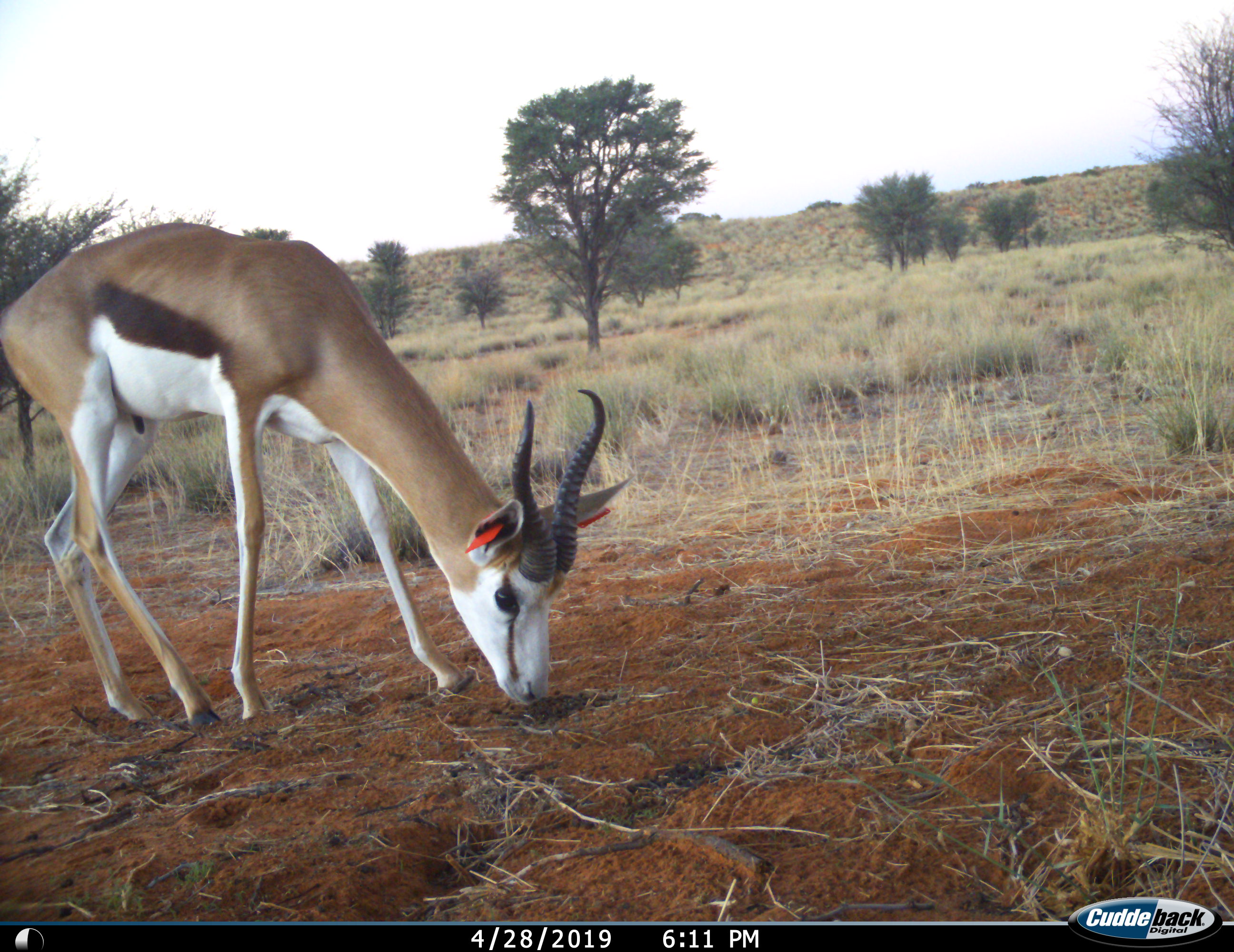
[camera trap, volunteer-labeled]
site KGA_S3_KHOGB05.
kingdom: Animalia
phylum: Chordata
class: Mammalia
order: Artiodactyla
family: Bovidae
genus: Antidorcas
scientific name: Antidorcas marsupialis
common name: springbok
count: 1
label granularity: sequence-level